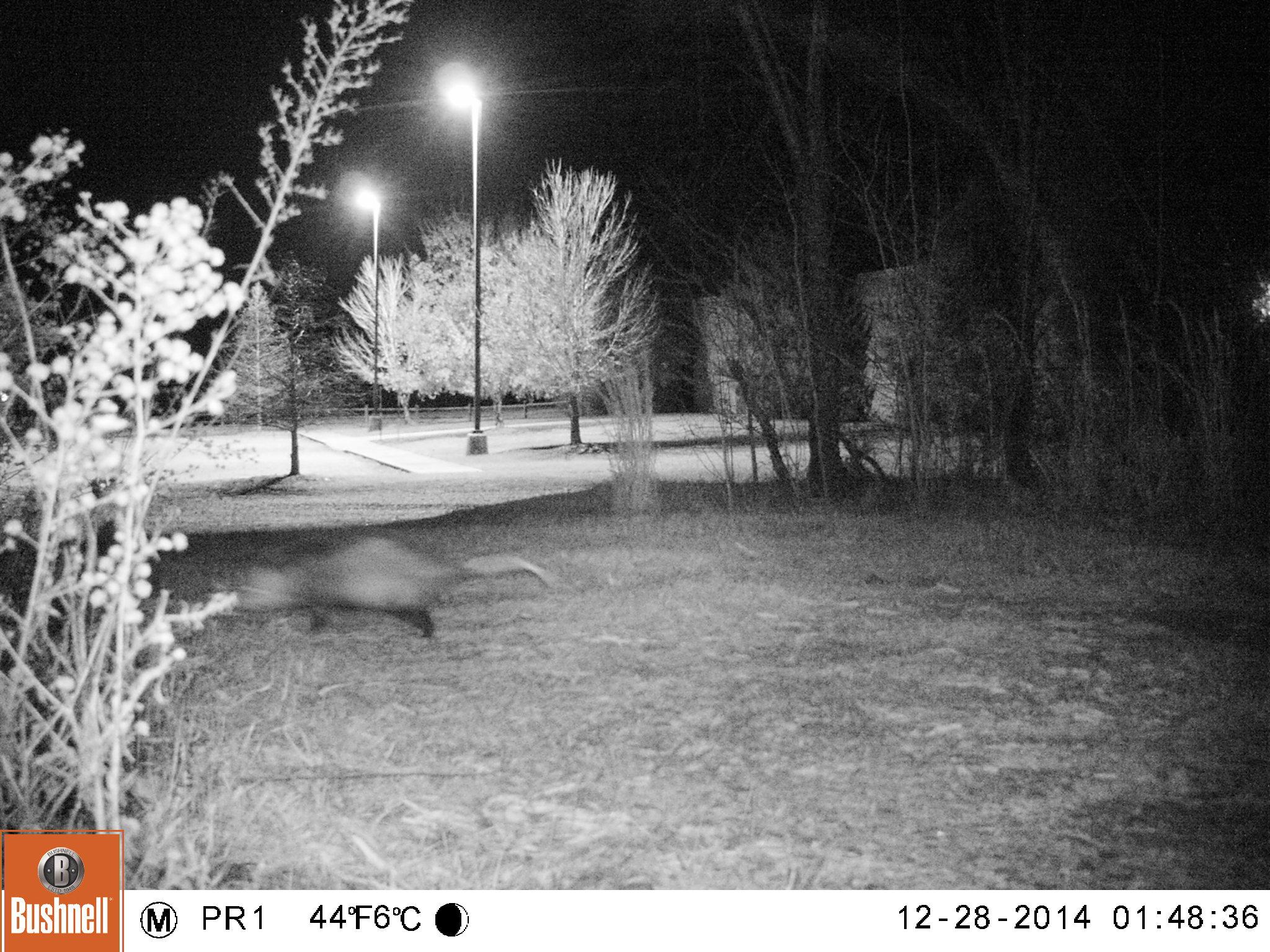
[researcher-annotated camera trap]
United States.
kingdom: Animalia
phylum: Chordata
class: Mammalia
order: Didelphimorphia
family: Didelphidae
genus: Didelphis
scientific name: Didelphis virginiana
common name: virginia opossum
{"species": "Virginia Opossum (Didelphis virginiana)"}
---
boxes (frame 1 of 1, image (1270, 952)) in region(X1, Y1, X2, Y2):
Virginia Opossum: region(215, 515, 562, 646)